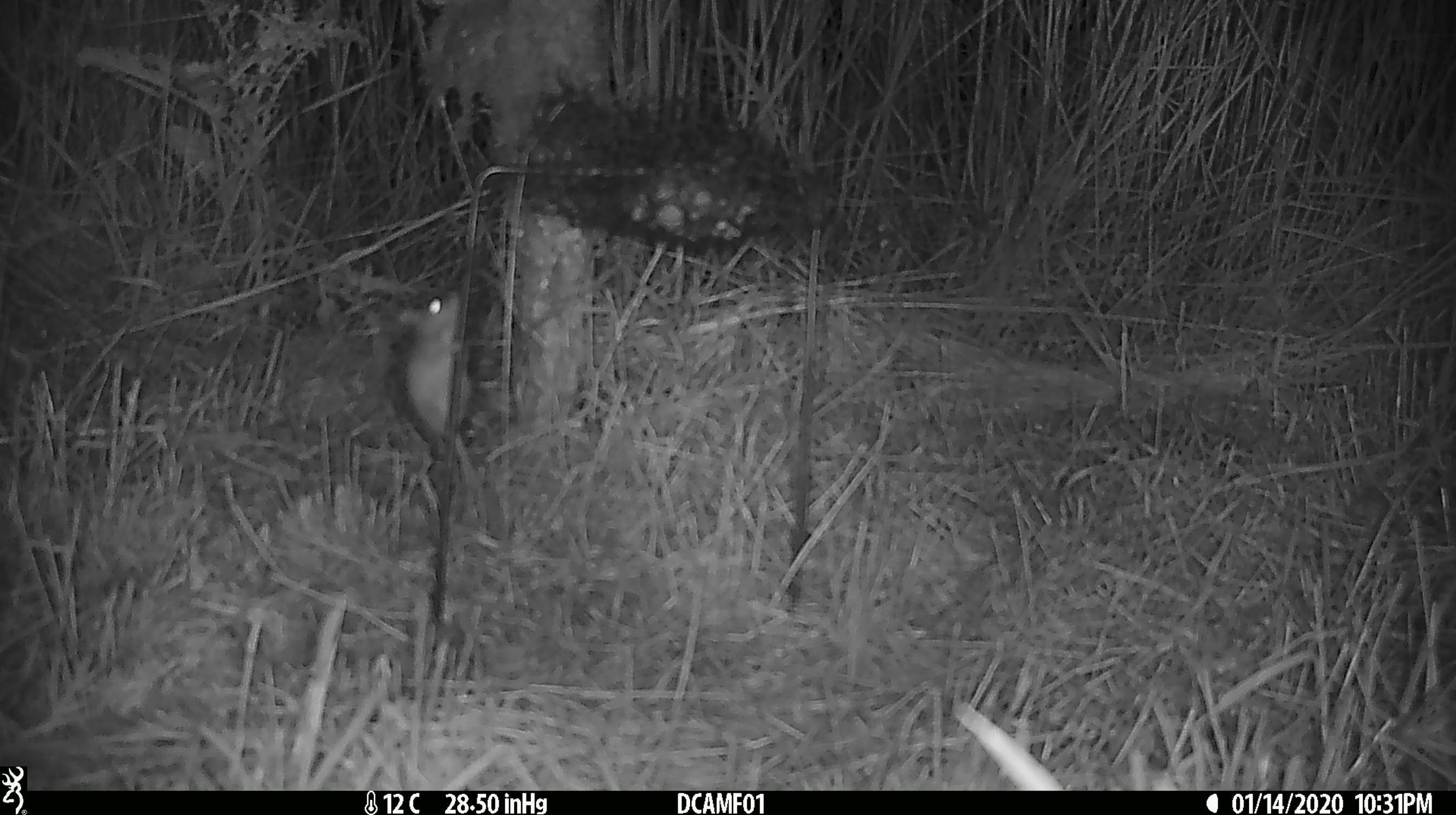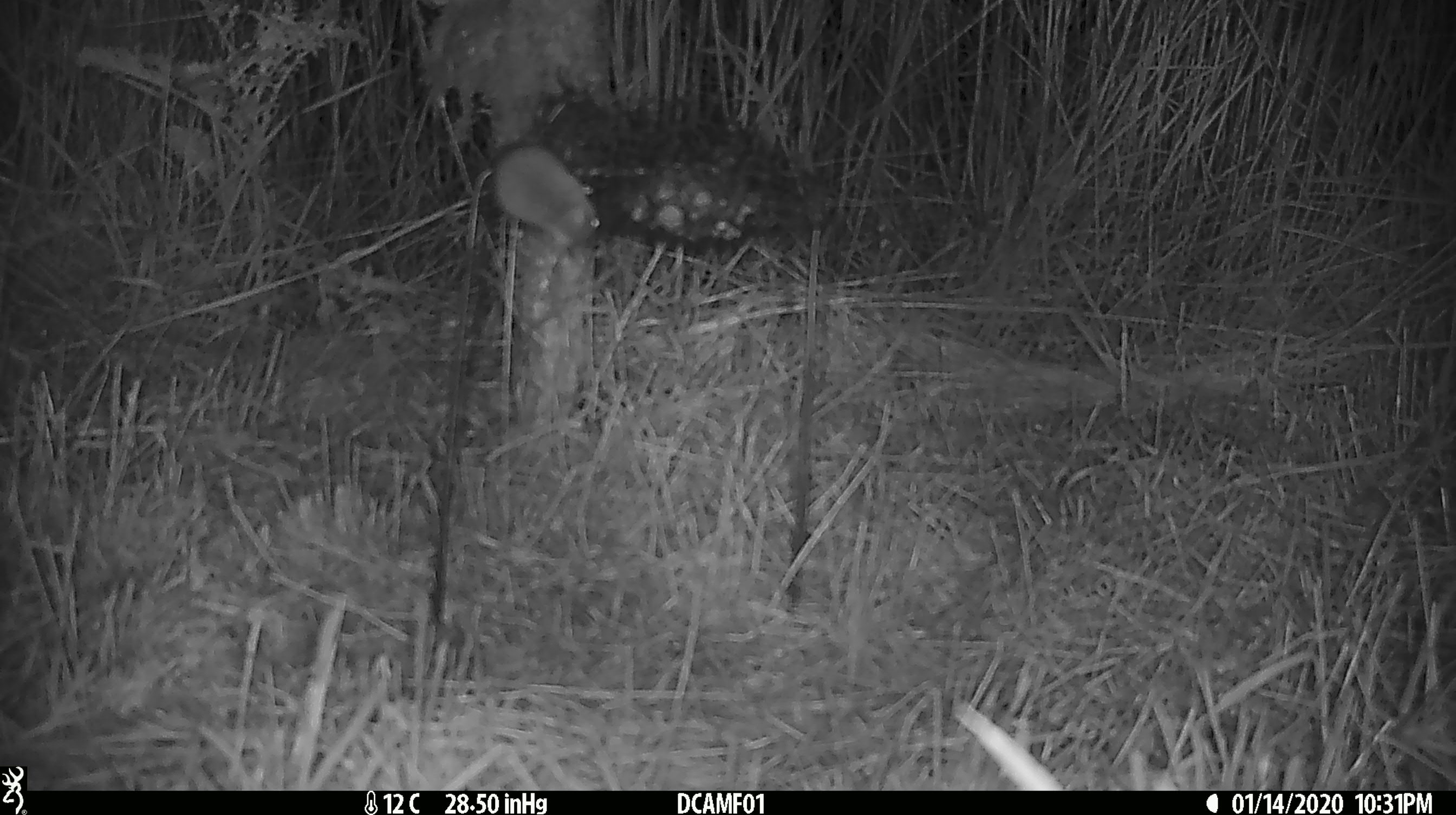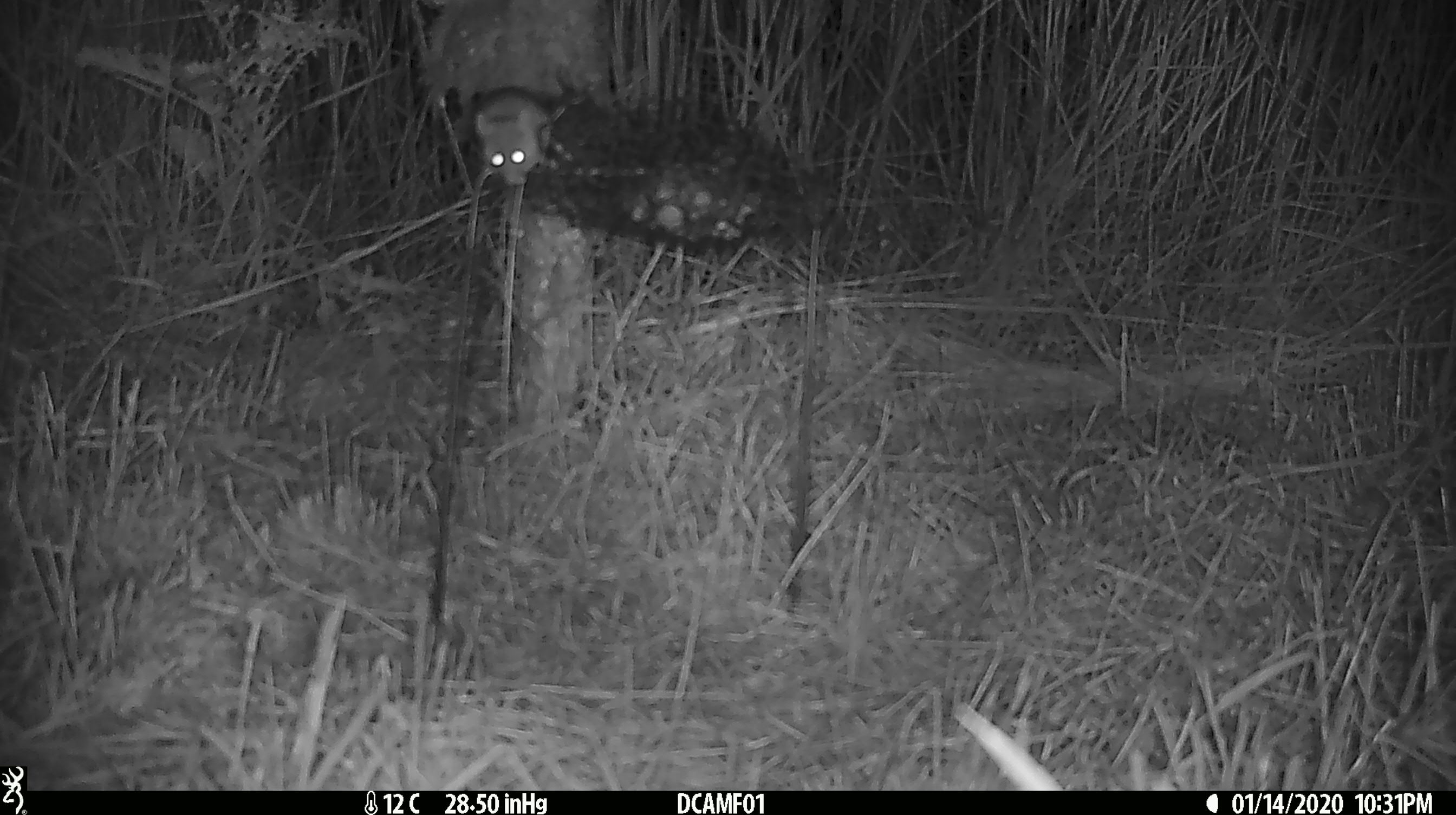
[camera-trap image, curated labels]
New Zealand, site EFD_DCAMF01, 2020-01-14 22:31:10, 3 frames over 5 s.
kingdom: Animalia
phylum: Chordata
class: Mammalia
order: Rodentia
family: Muridae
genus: Mus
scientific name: Mus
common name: mouse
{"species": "mouse (Mus)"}